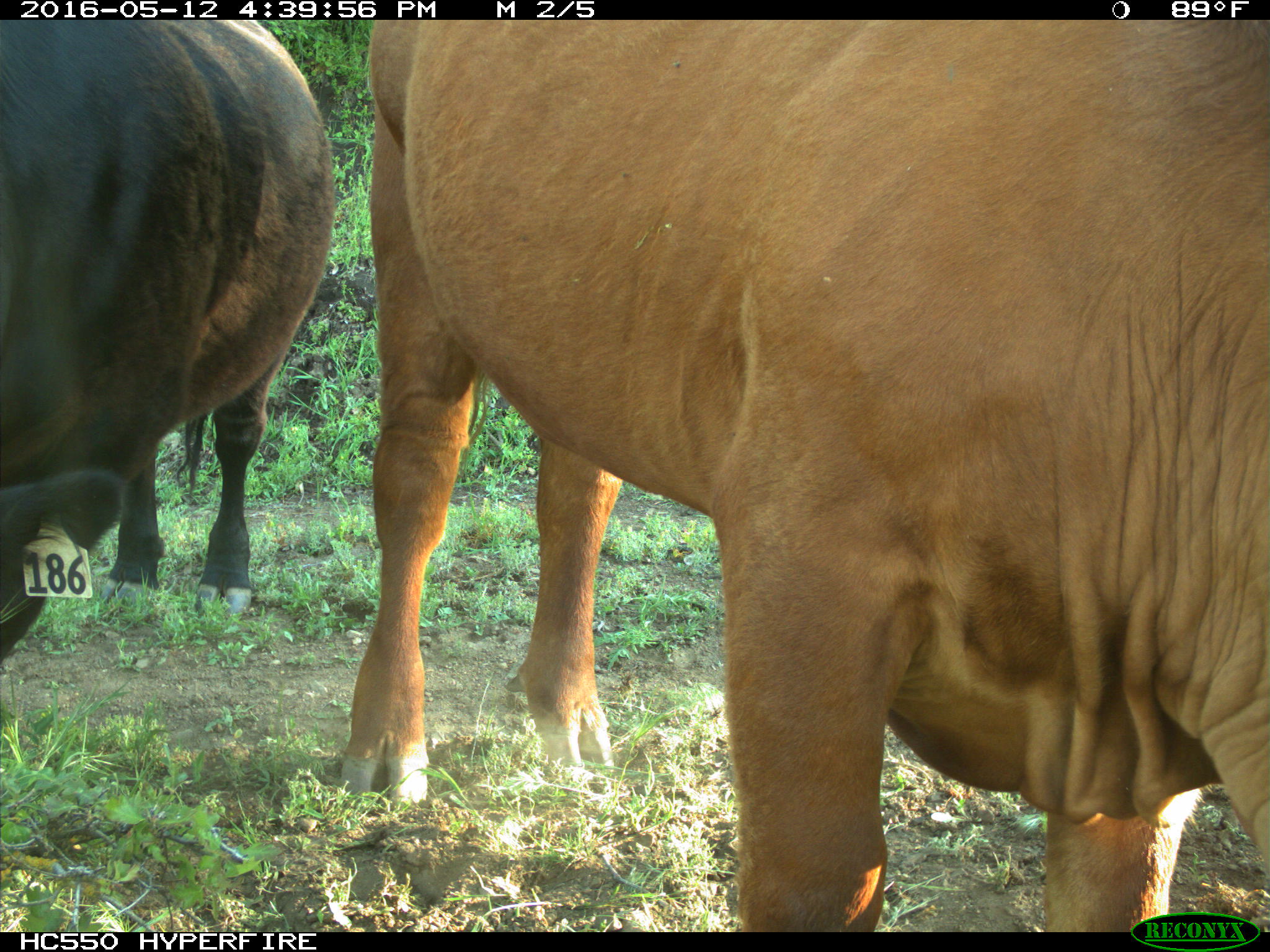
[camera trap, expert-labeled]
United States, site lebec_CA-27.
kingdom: Animalia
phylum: Chordata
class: Mammalia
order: Artiodactyla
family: Bovidae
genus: Bos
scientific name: Bos taurus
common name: domestic cow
Bos taurus (domestic cow).